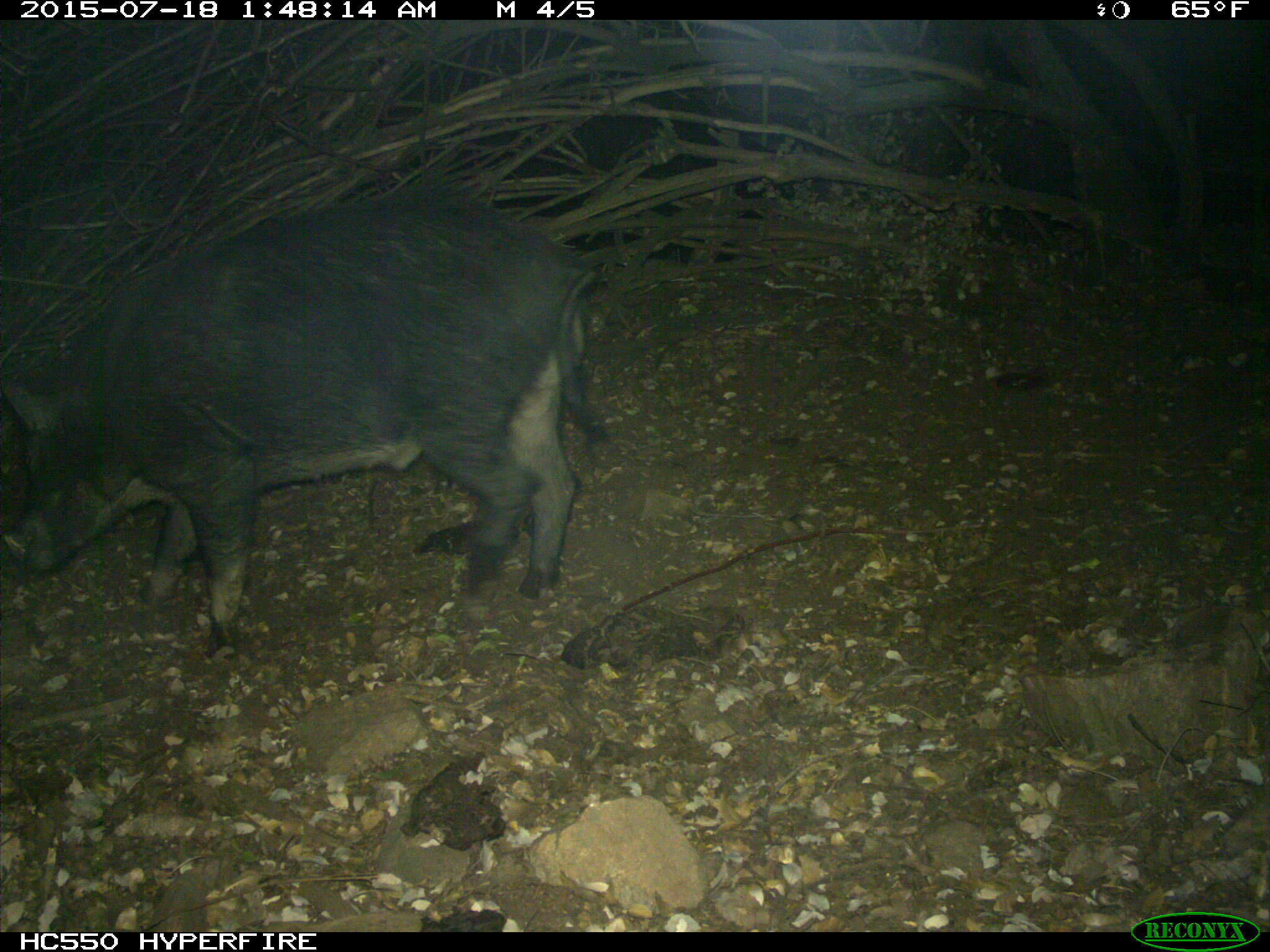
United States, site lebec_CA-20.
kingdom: Animalia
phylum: Chordata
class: Mammalia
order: Artiodactyla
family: Suidae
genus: Sus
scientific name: Sus scrofa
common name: wild boar